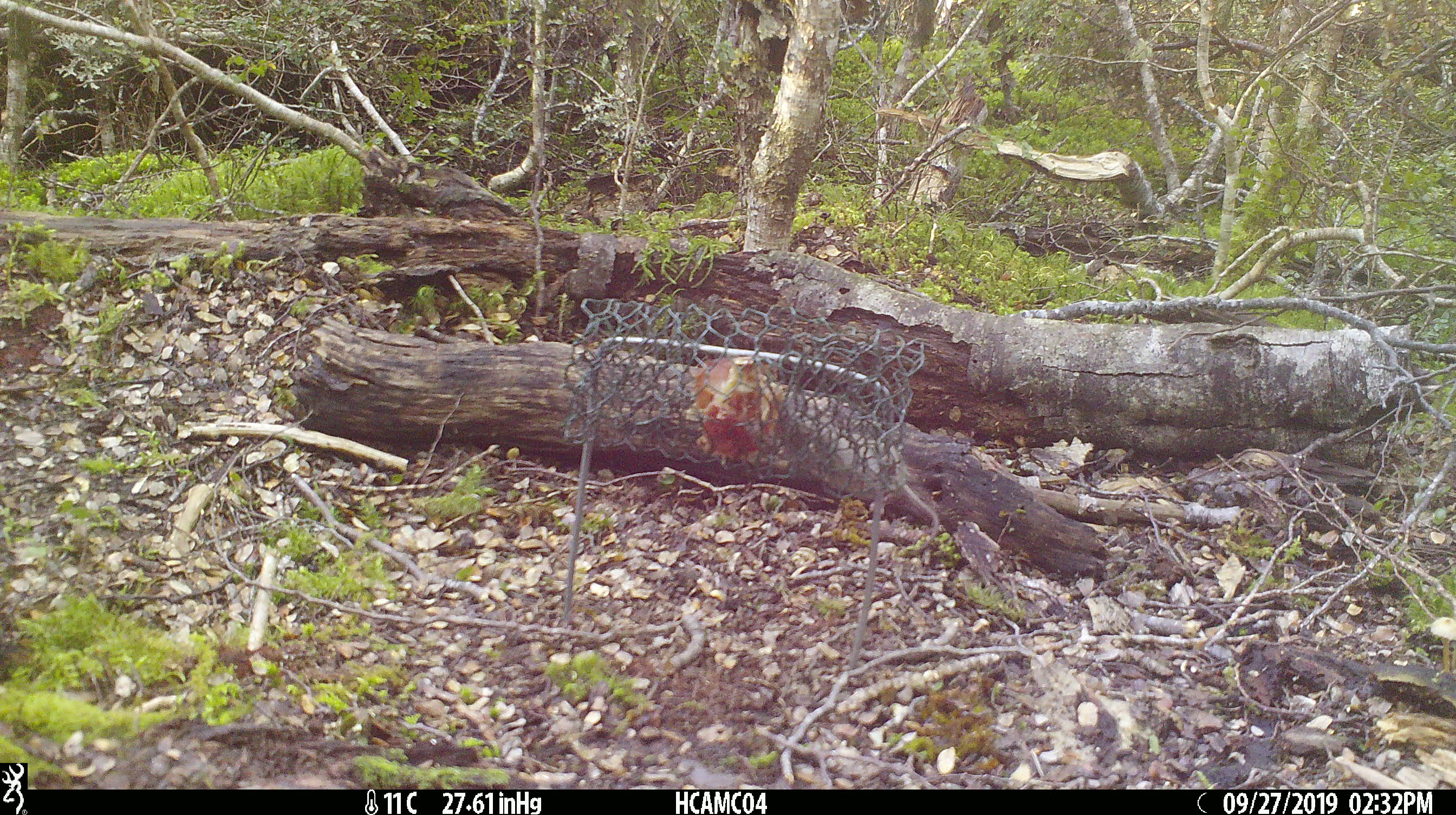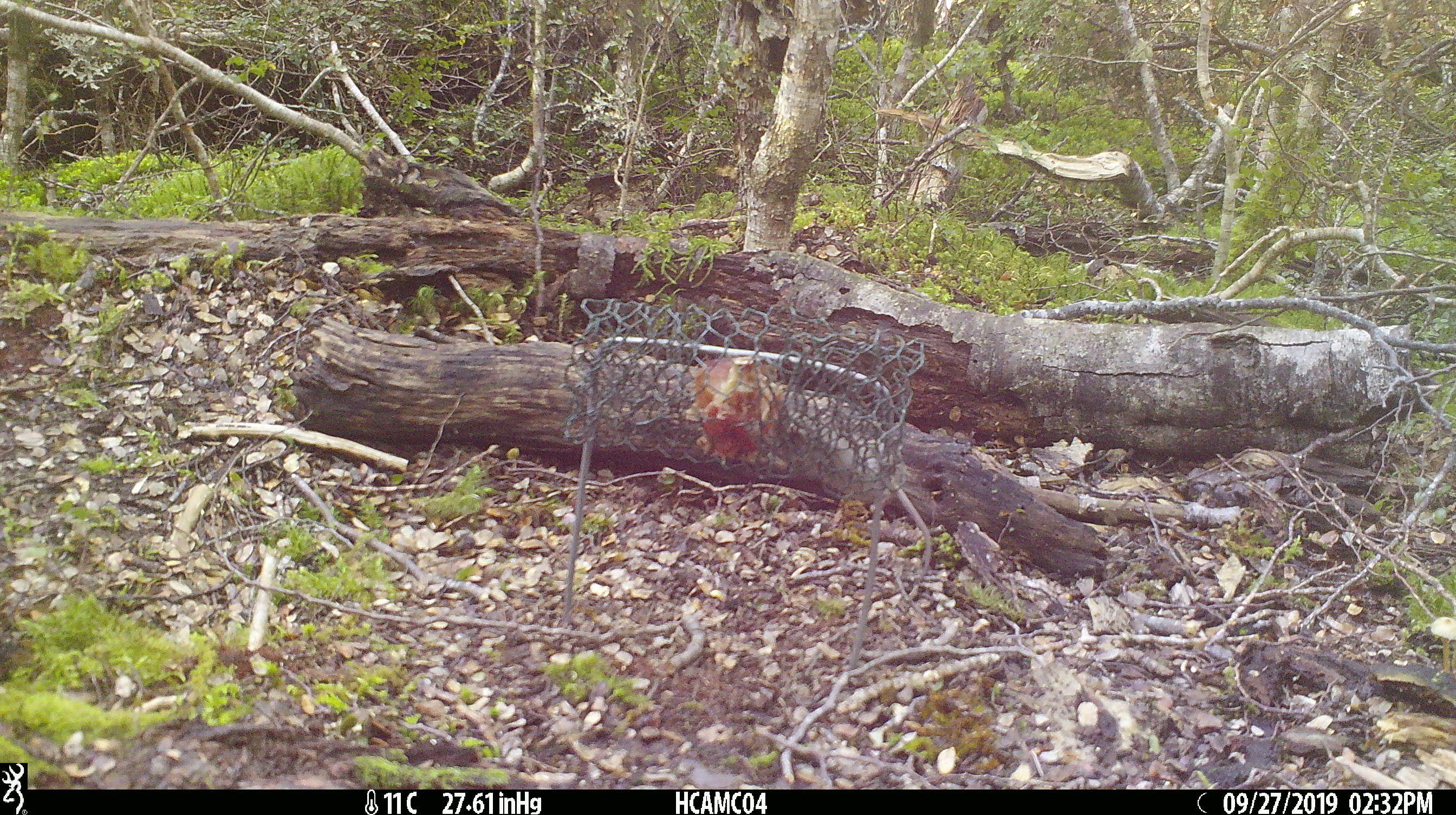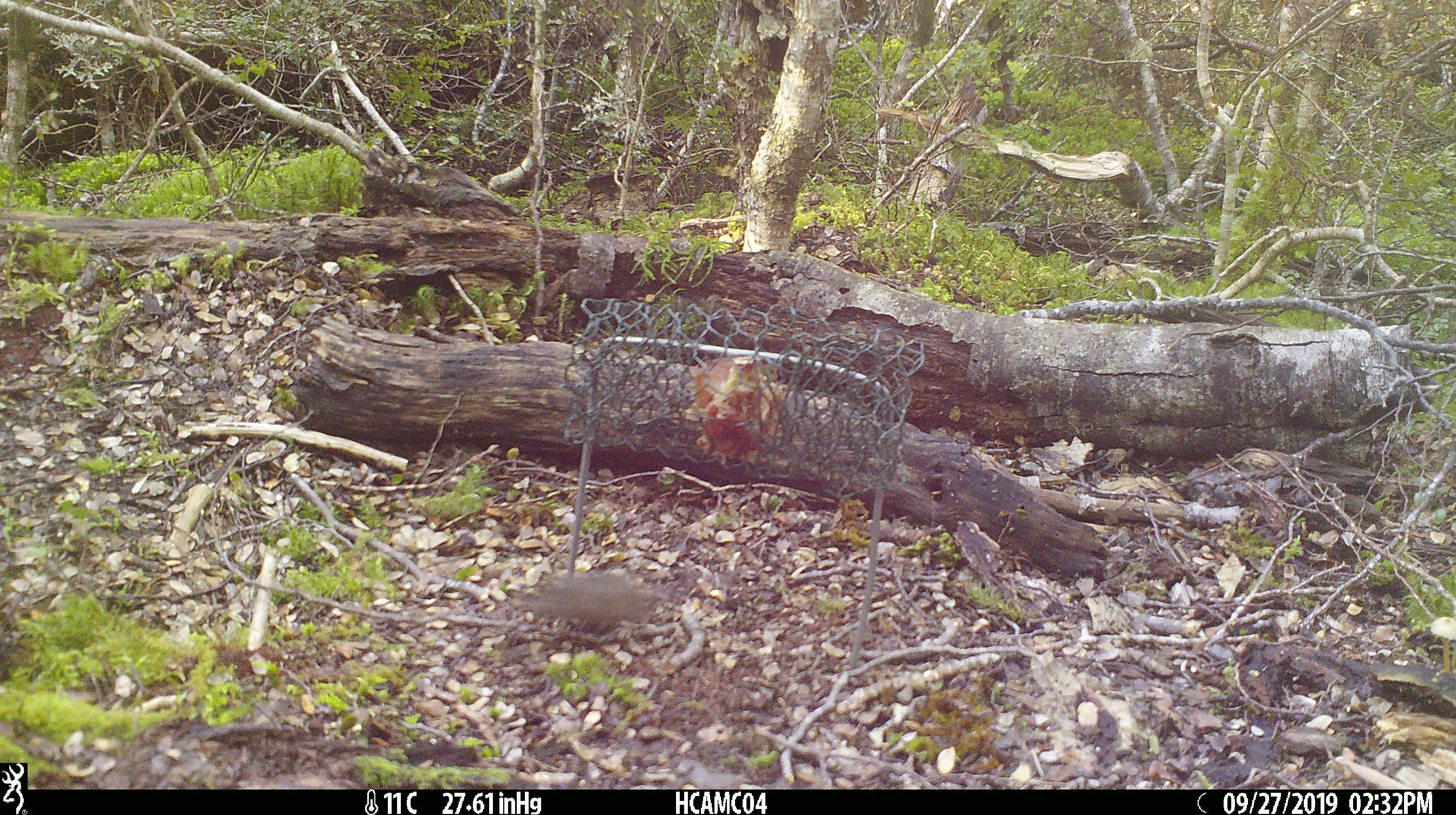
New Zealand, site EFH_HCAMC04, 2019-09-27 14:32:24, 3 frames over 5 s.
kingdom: Animalia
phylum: Chordata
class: Mammalia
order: Rodentia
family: Muridae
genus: Mus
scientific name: Mus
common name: mouse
Mouse (Mus).